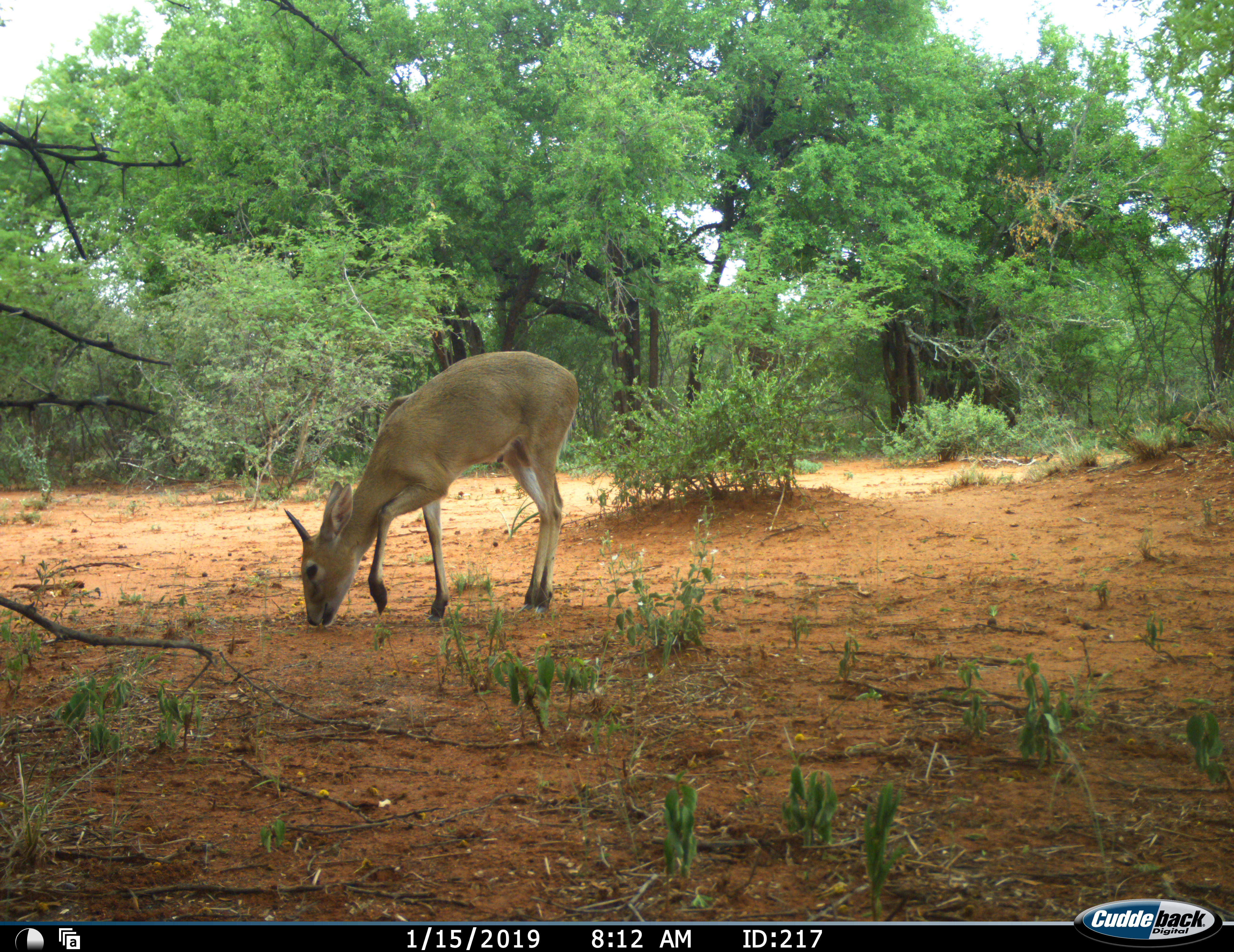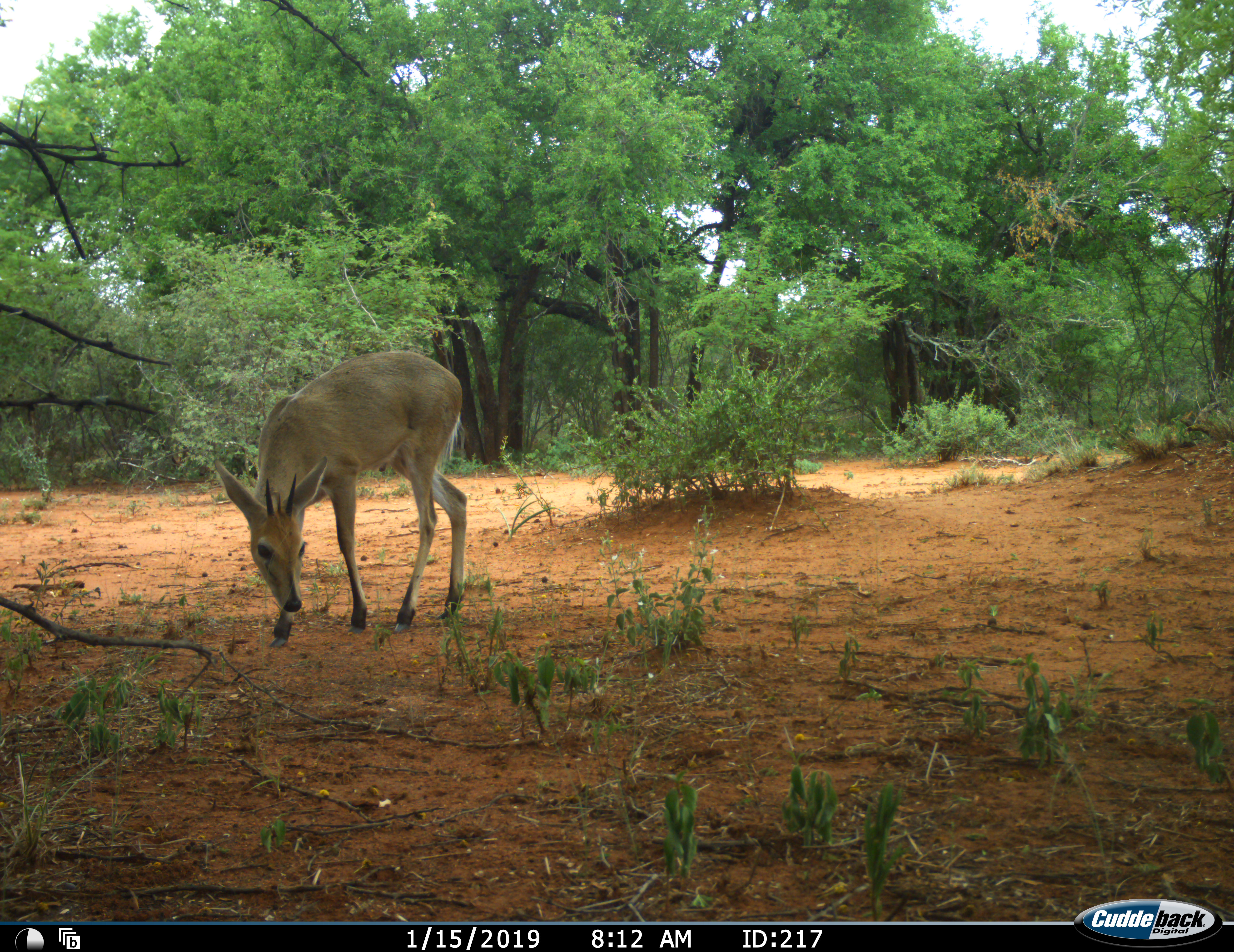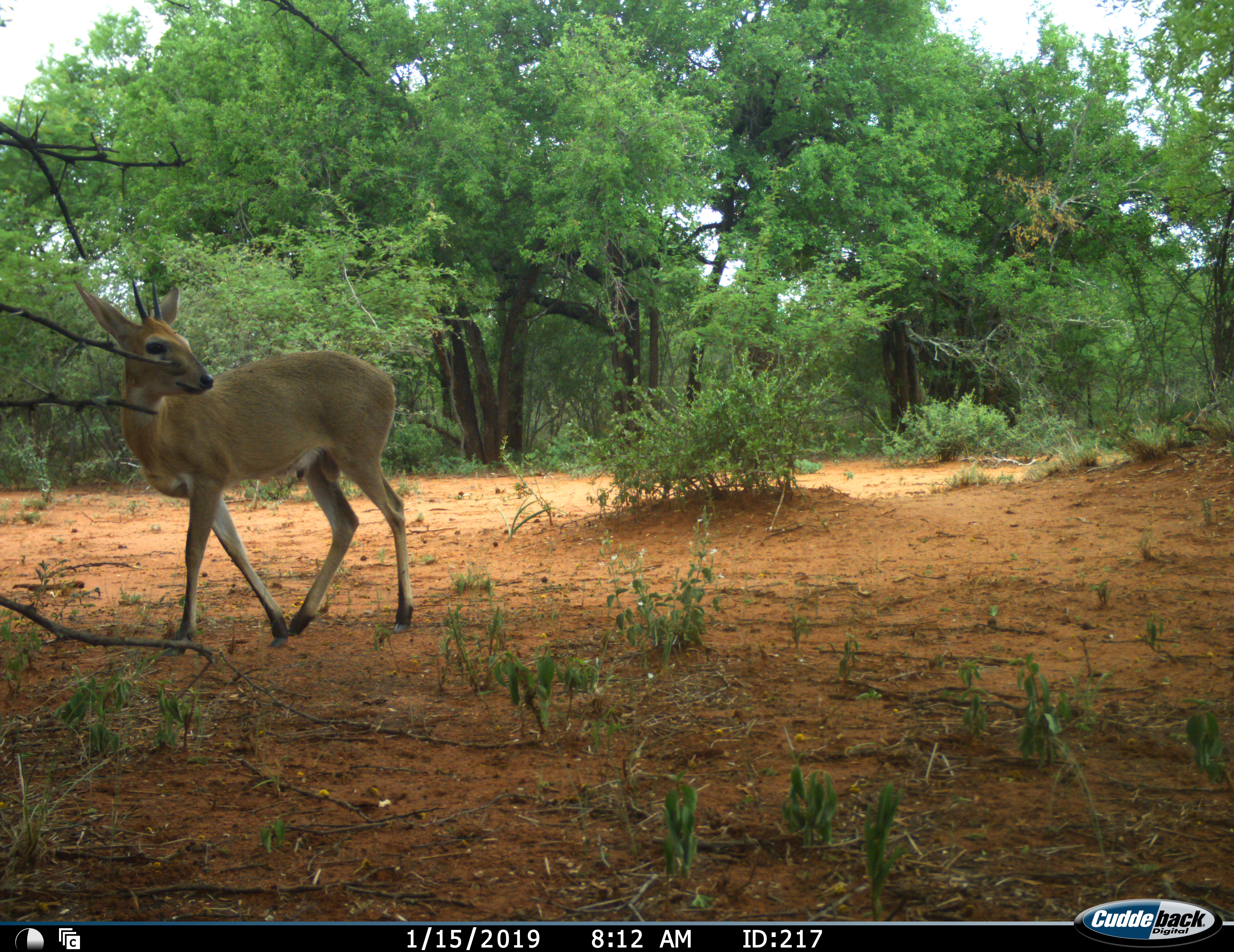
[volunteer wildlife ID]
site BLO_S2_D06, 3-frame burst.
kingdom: Animalia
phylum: Chordata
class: Mammalia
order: Artiodactyla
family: Bovidae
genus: Sylvicapra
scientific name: Sylvicapra grimmia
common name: common duiker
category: duikercommongrey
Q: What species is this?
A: Duikercommongrey (common duiker) (Sylvicapra grimmia).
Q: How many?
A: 1.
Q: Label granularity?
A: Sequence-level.